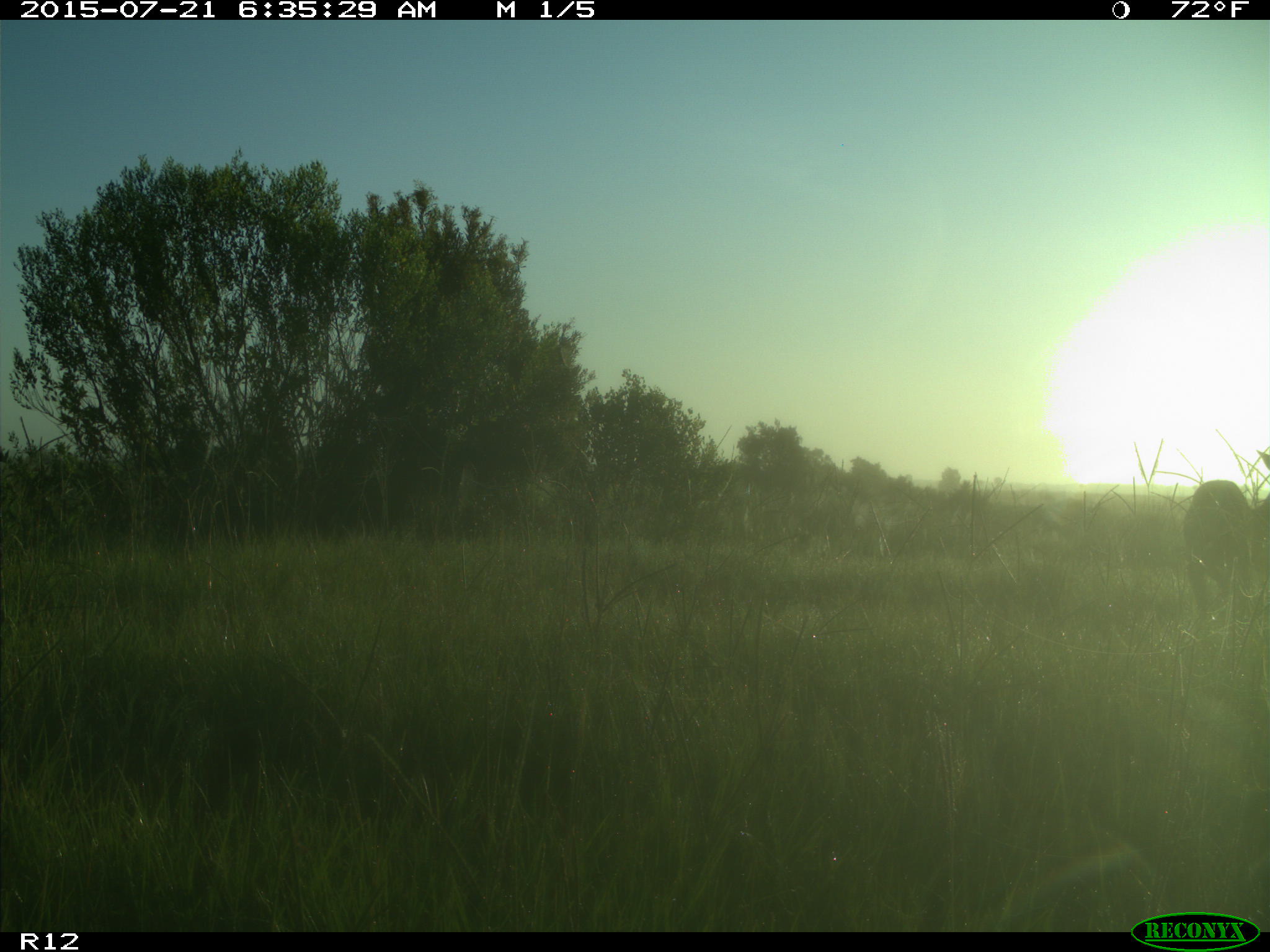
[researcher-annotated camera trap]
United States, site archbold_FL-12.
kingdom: Animalia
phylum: Chordata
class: Mammalia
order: Artiodactyla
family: Cervidae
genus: Odocoileus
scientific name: Odocoileus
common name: deer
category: unidentified deer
Unidentified deer (deer) (Odocoileus).